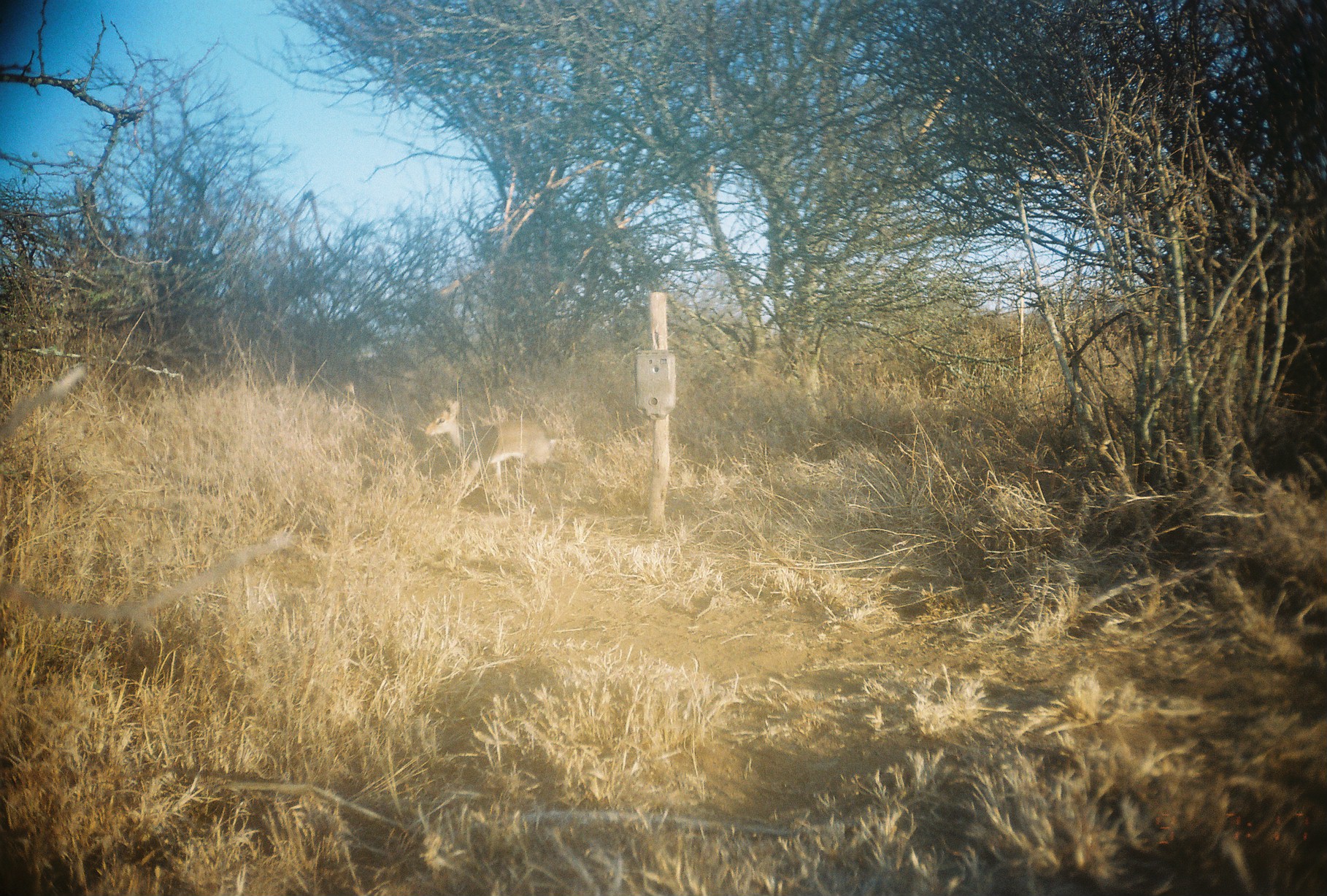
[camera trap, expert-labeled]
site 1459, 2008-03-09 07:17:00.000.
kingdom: Animalia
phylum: Chordata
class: Mammalia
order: Artiodactyla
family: Bovidae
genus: Madoqua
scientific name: Madoqua guentheri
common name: günther's dik-dik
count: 1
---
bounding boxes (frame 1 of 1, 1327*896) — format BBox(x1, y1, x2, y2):
madoqua guentheri: BBox(423, 400, 554, 507)